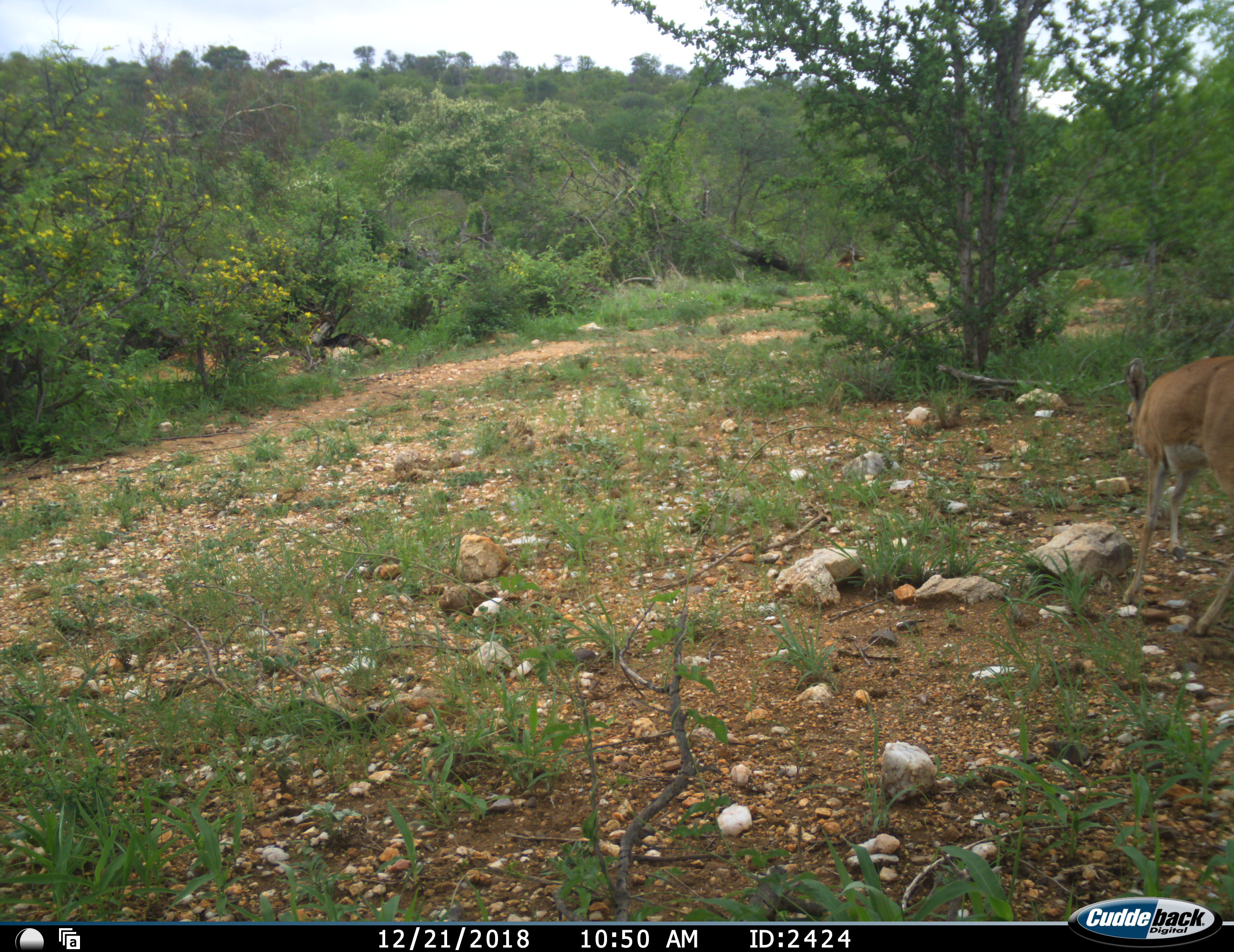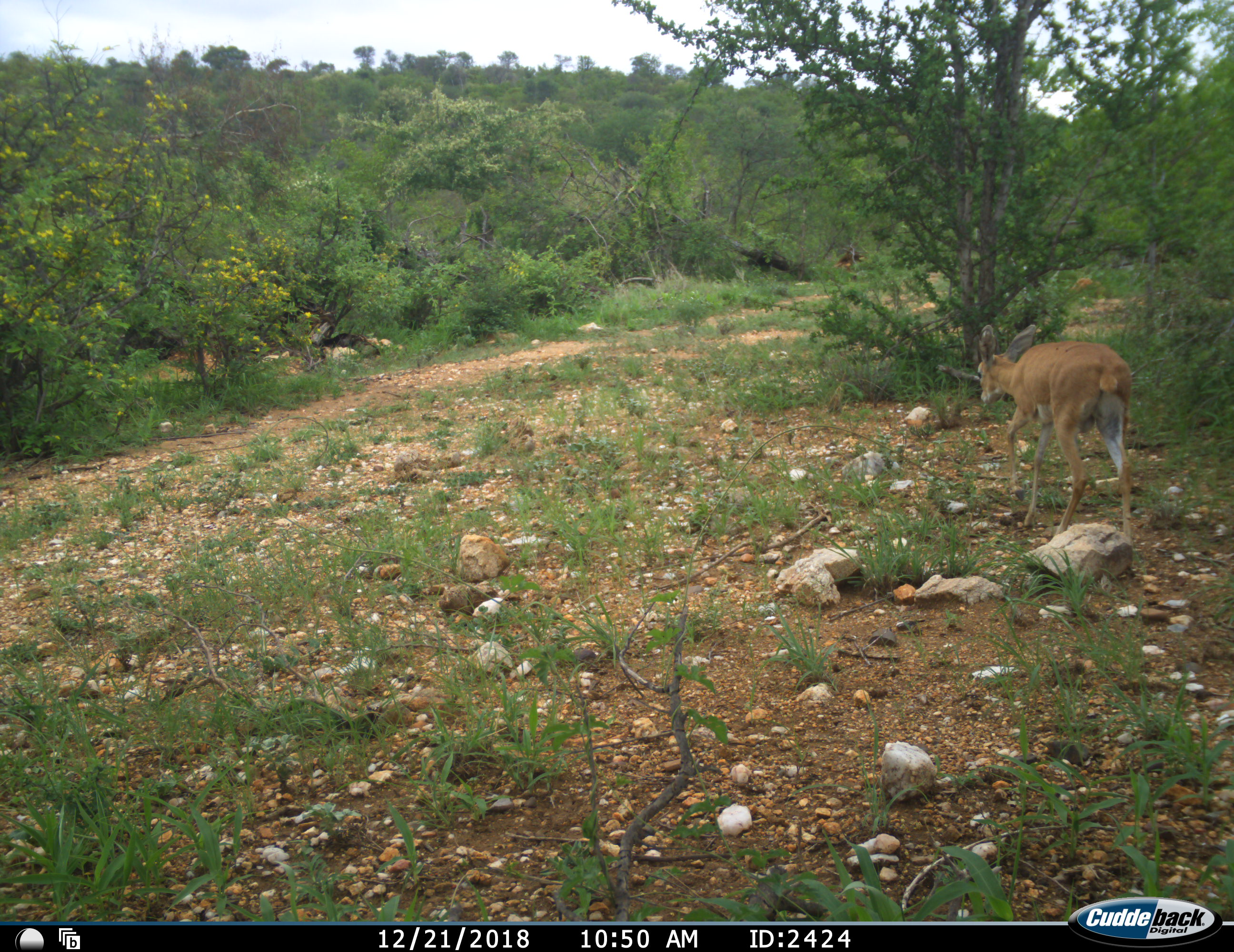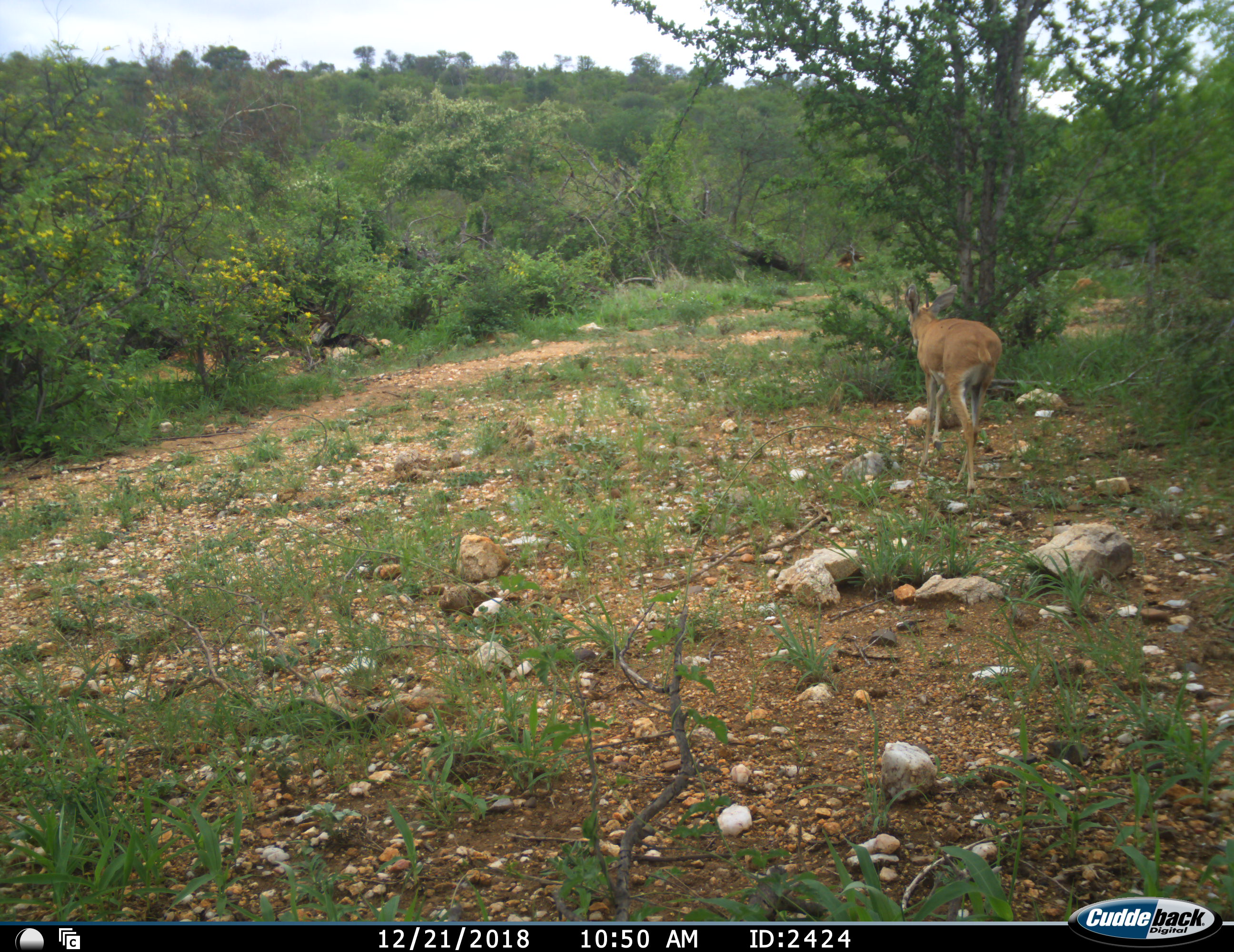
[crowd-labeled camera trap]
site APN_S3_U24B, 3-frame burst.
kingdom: Animalia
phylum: Chordata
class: Mammalia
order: Artiodactyla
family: Bovidae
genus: Raphicerus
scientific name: Raphicerus campestris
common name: steenbok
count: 1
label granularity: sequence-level